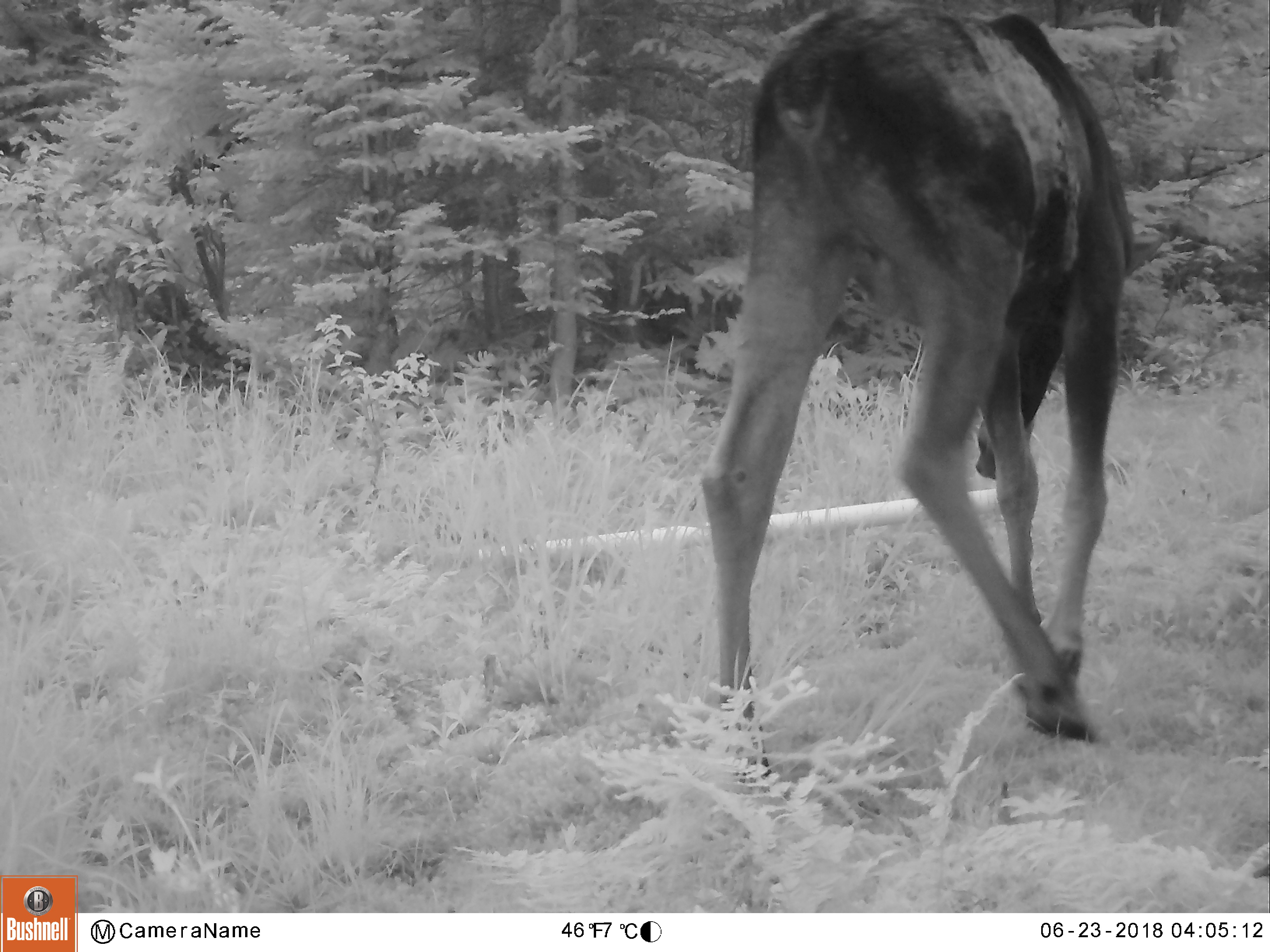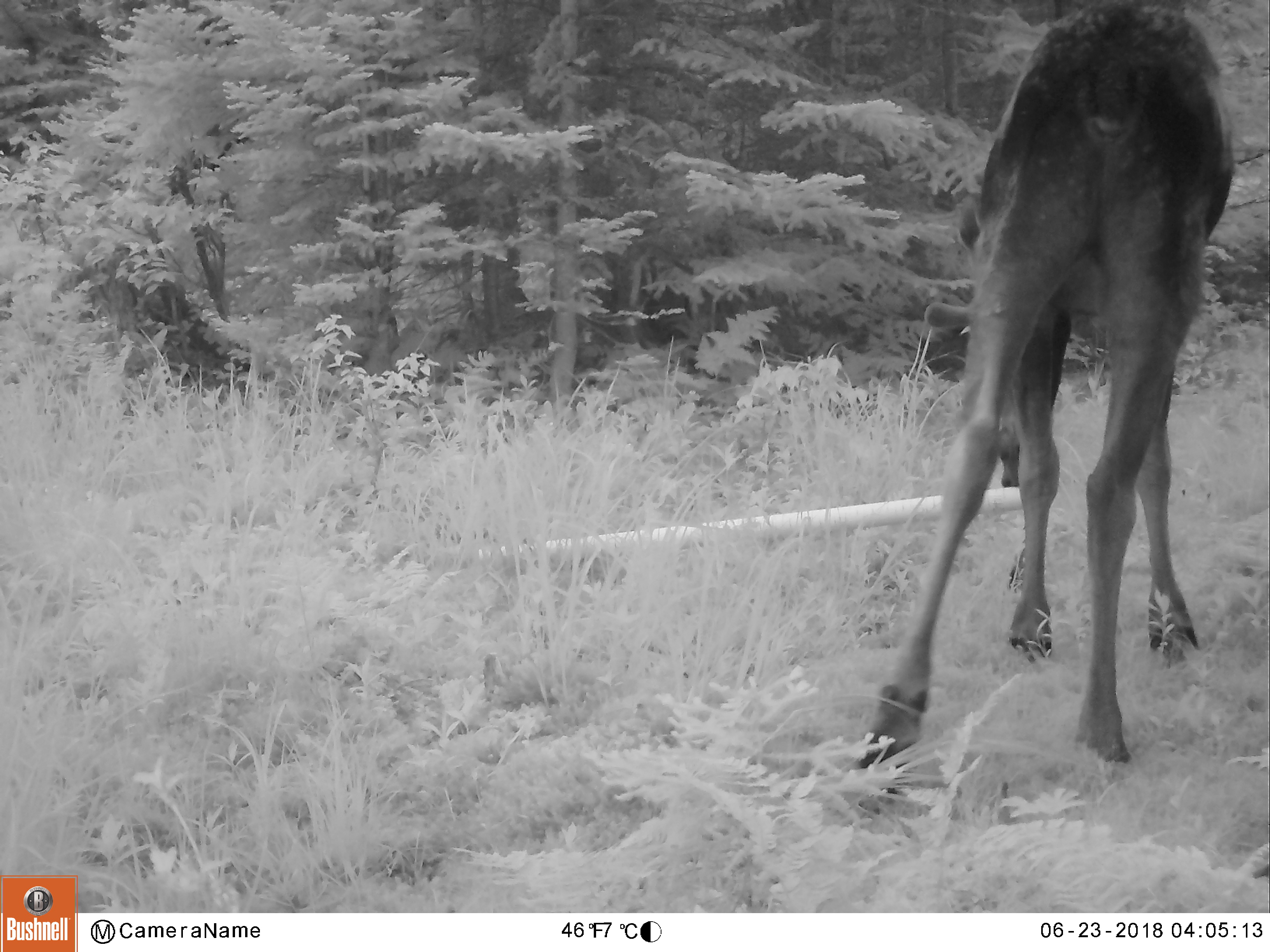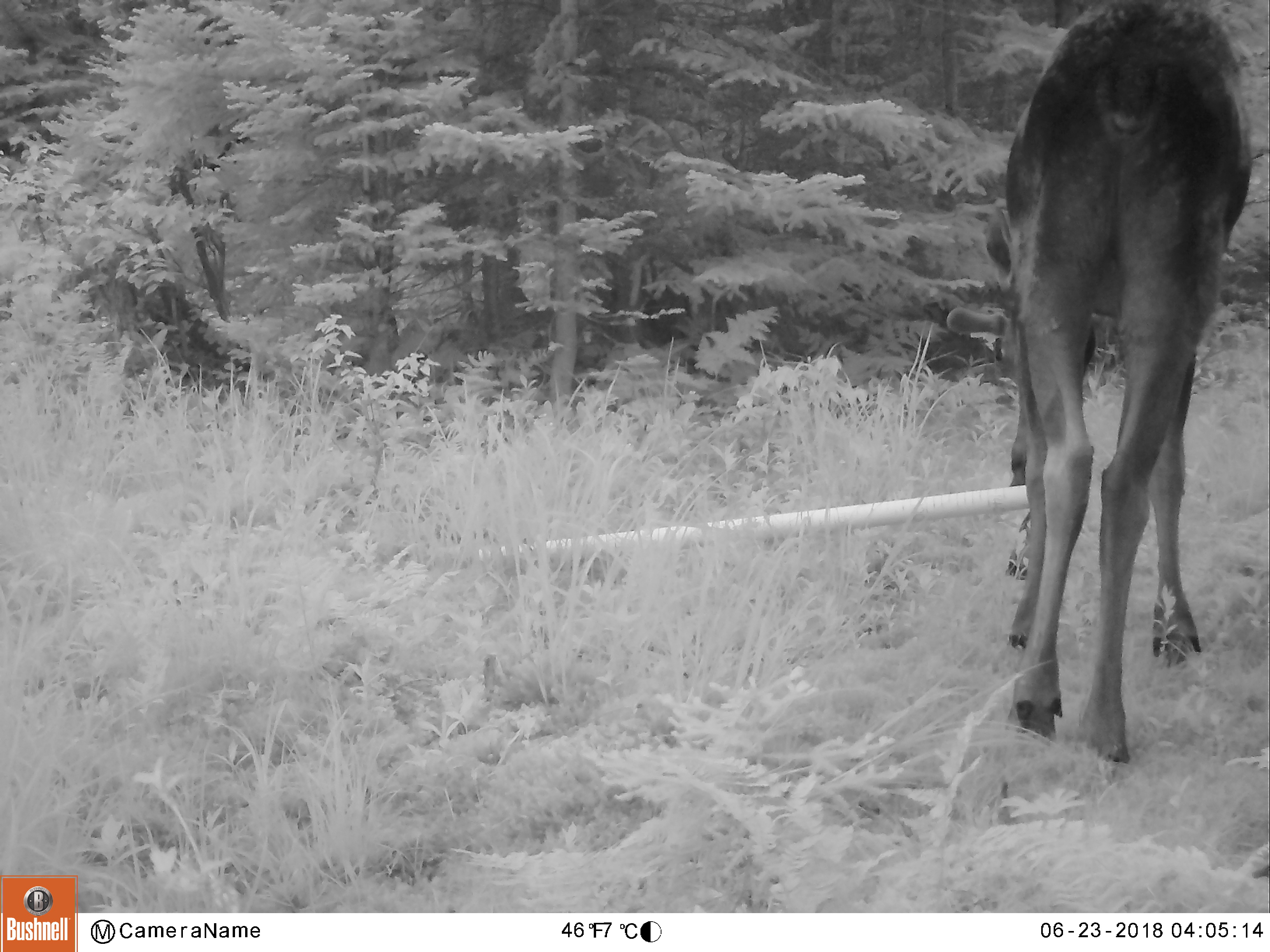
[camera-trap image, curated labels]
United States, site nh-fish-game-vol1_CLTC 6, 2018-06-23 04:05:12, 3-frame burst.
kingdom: Animalia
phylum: Chordata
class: Mammalia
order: Artiodactyla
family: Cervidae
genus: Alces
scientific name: Alces alces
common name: moose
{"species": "moose (Alces alces)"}